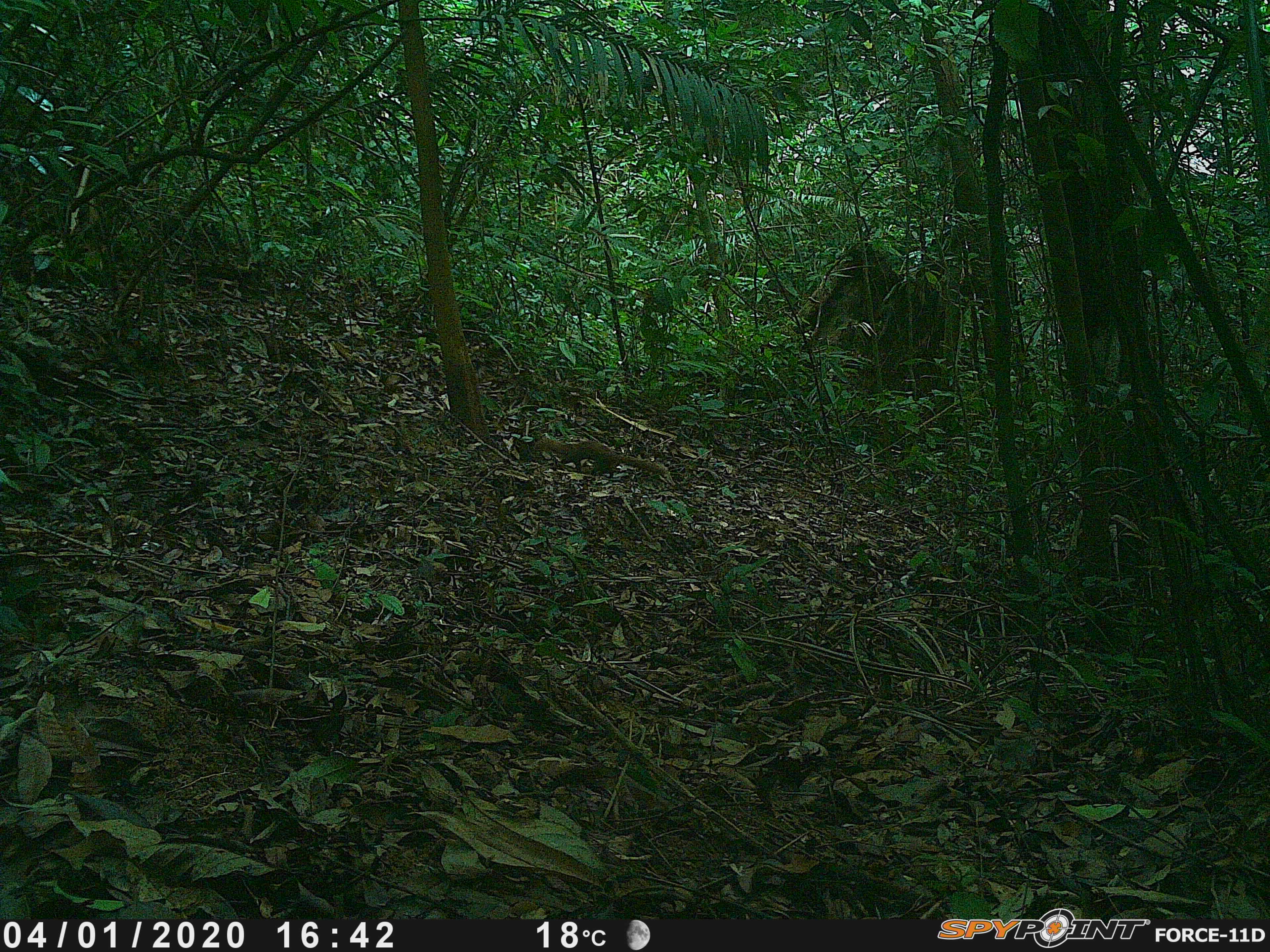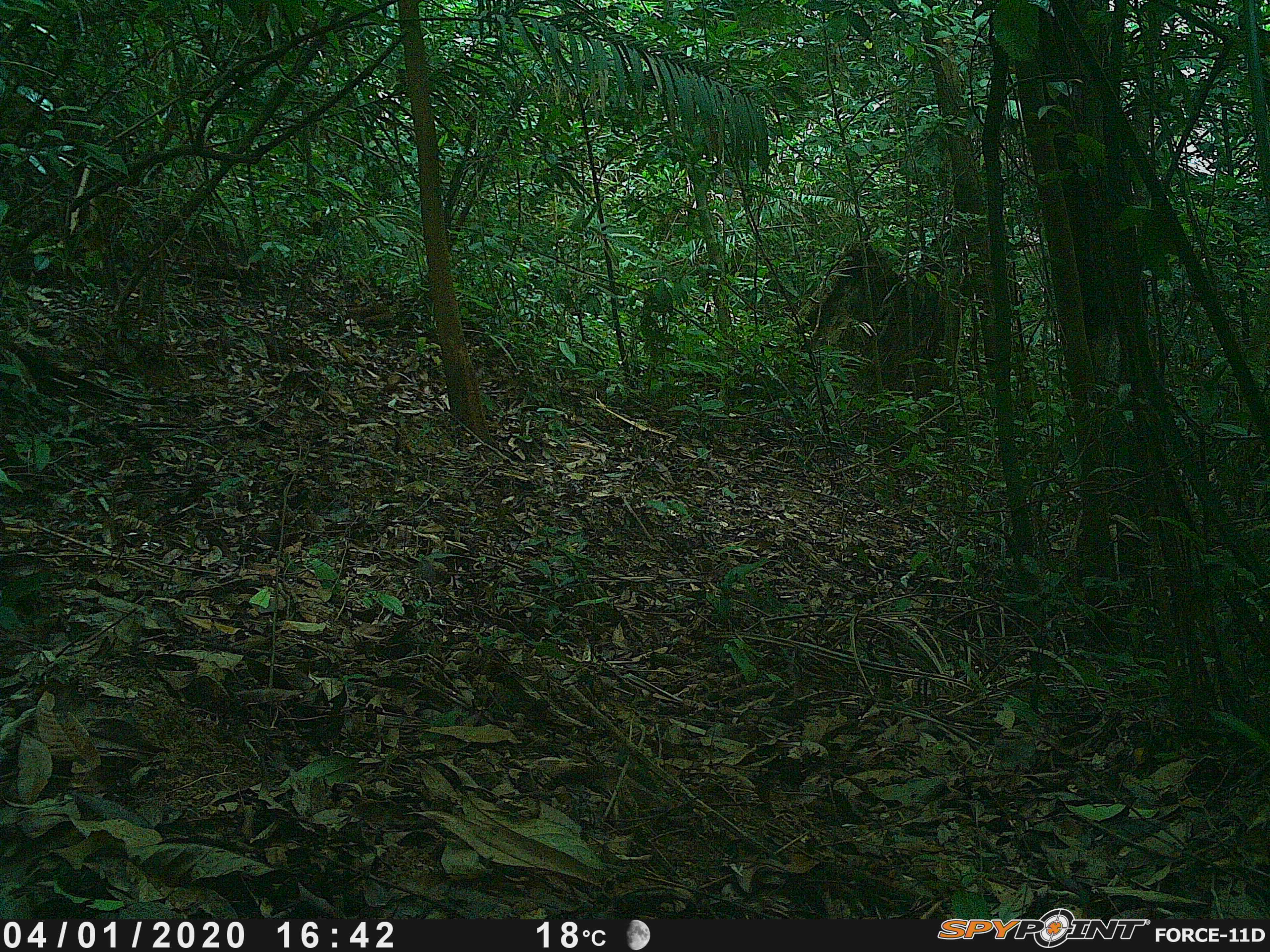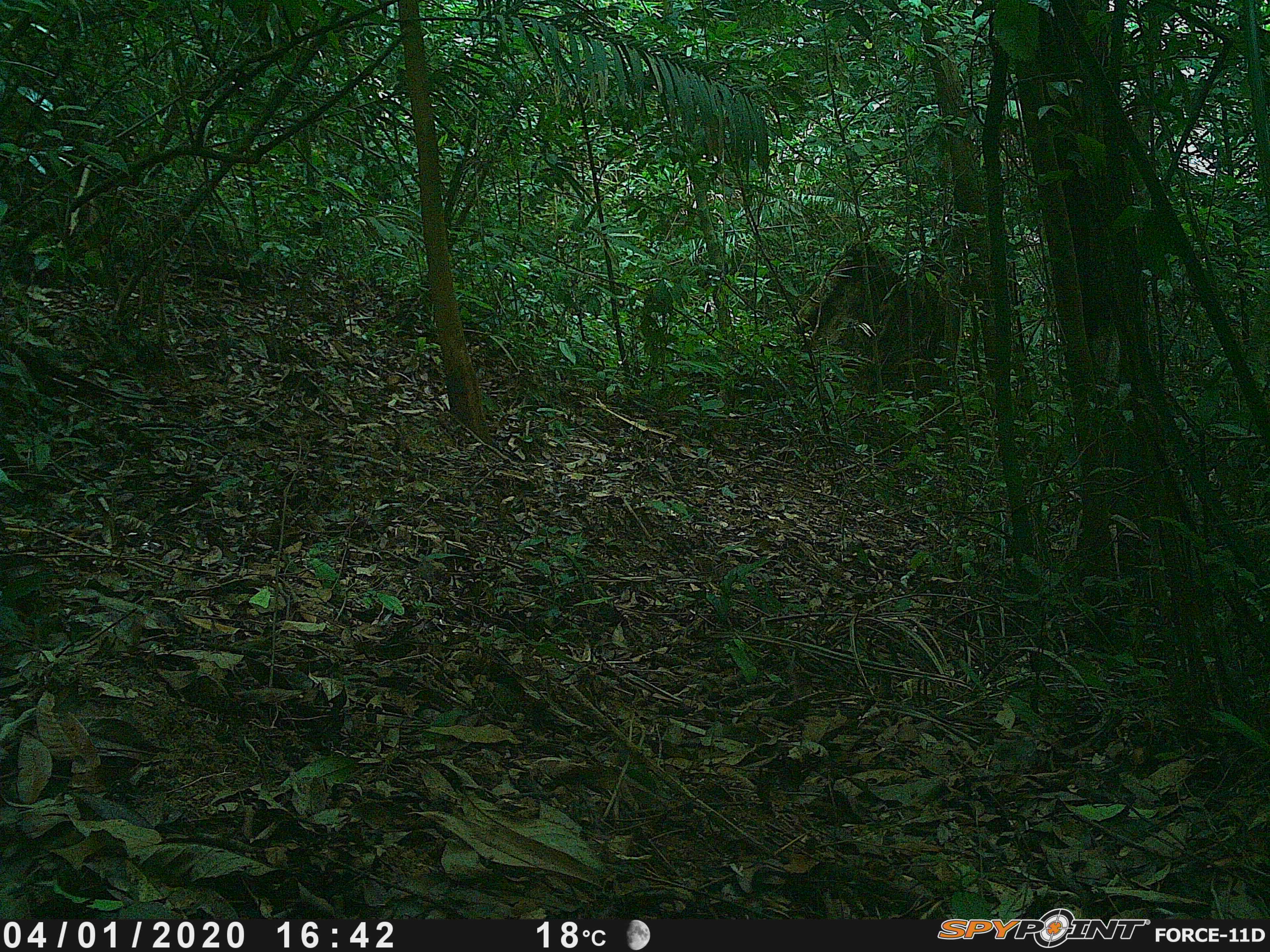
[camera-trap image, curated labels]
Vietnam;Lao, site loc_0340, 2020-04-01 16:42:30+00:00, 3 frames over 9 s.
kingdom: Animalia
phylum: Chordata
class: Mammalia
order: Carnivora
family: Mustelidae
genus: Mustela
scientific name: Mustela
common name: weasel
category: unidentified weasel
Unidentified weasel (weasel) (Mustela). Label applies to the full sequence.